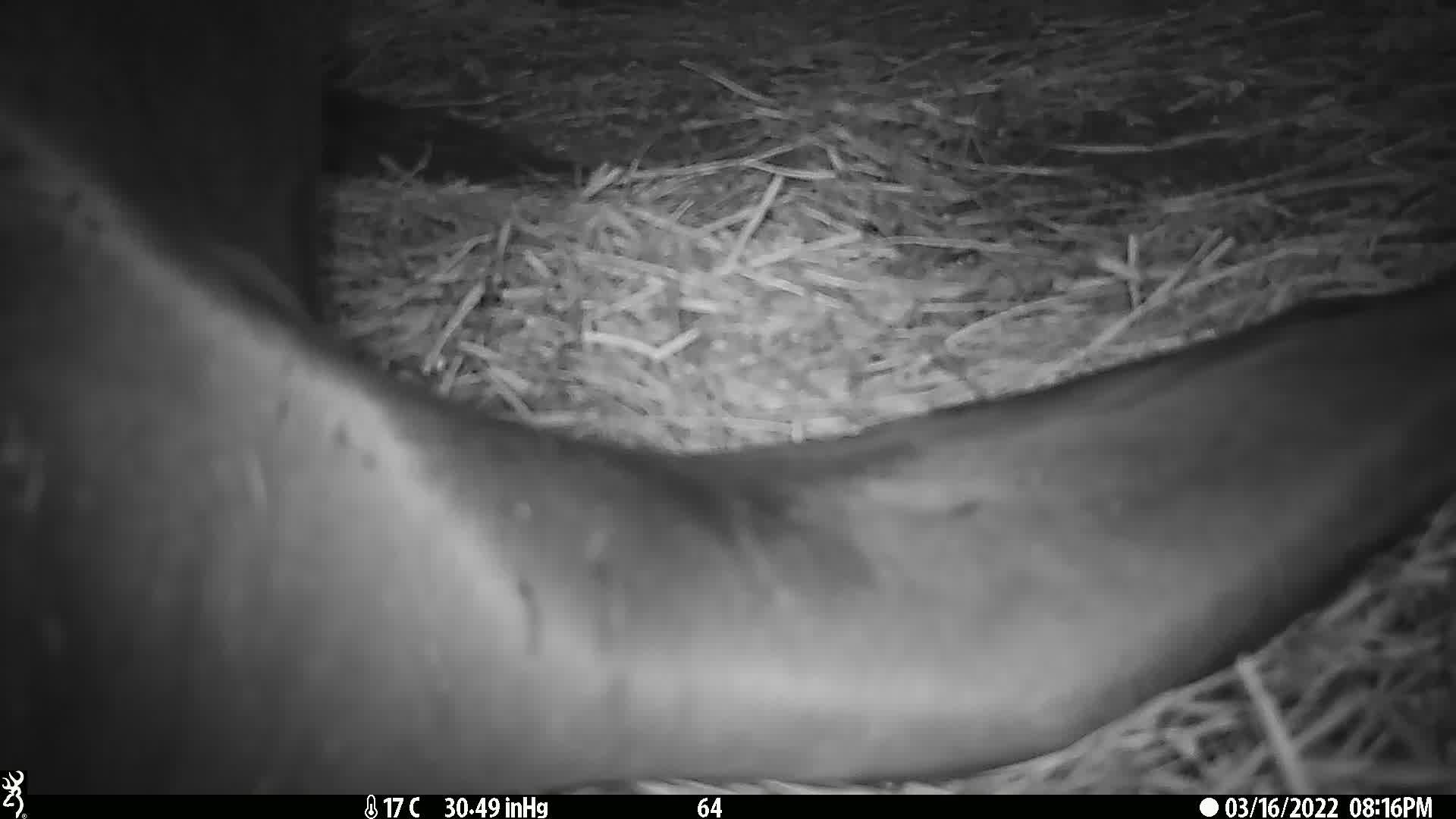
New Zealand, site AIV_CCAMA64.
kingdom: Animalia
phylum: Chordata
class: Mammalia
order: Carnivora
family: Otariidae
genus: Phocarctos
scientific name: Phocarctos hookeri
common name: new zealand sea lion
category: sealion